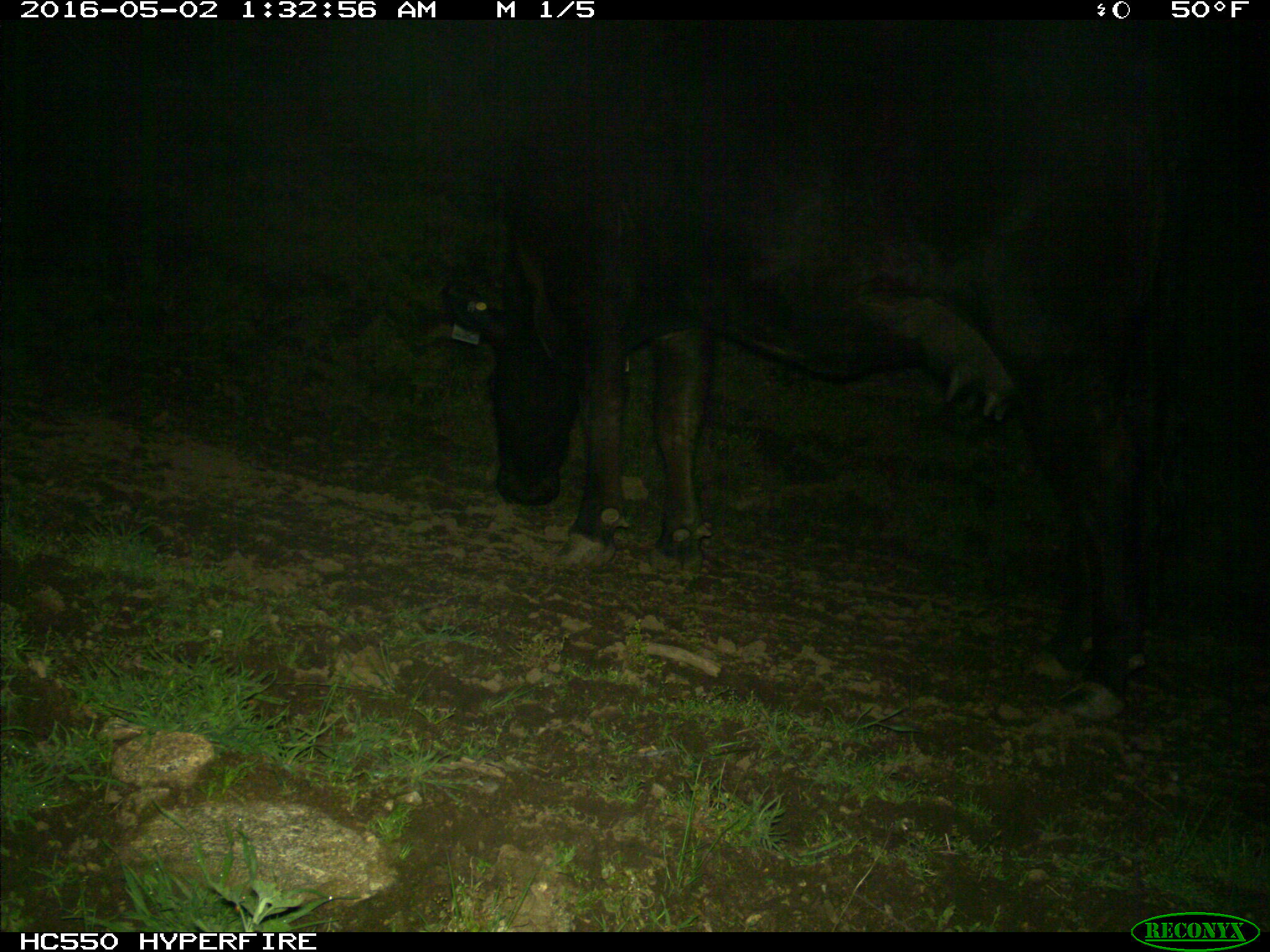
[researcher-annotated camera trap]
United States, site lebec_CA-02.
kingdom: Animalia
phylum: Chordata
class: Mammalia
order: Artiodactyla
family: Bovidae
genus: Bos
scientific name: Bos taurus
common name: domestic cow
Bos taurus (domestic cow).